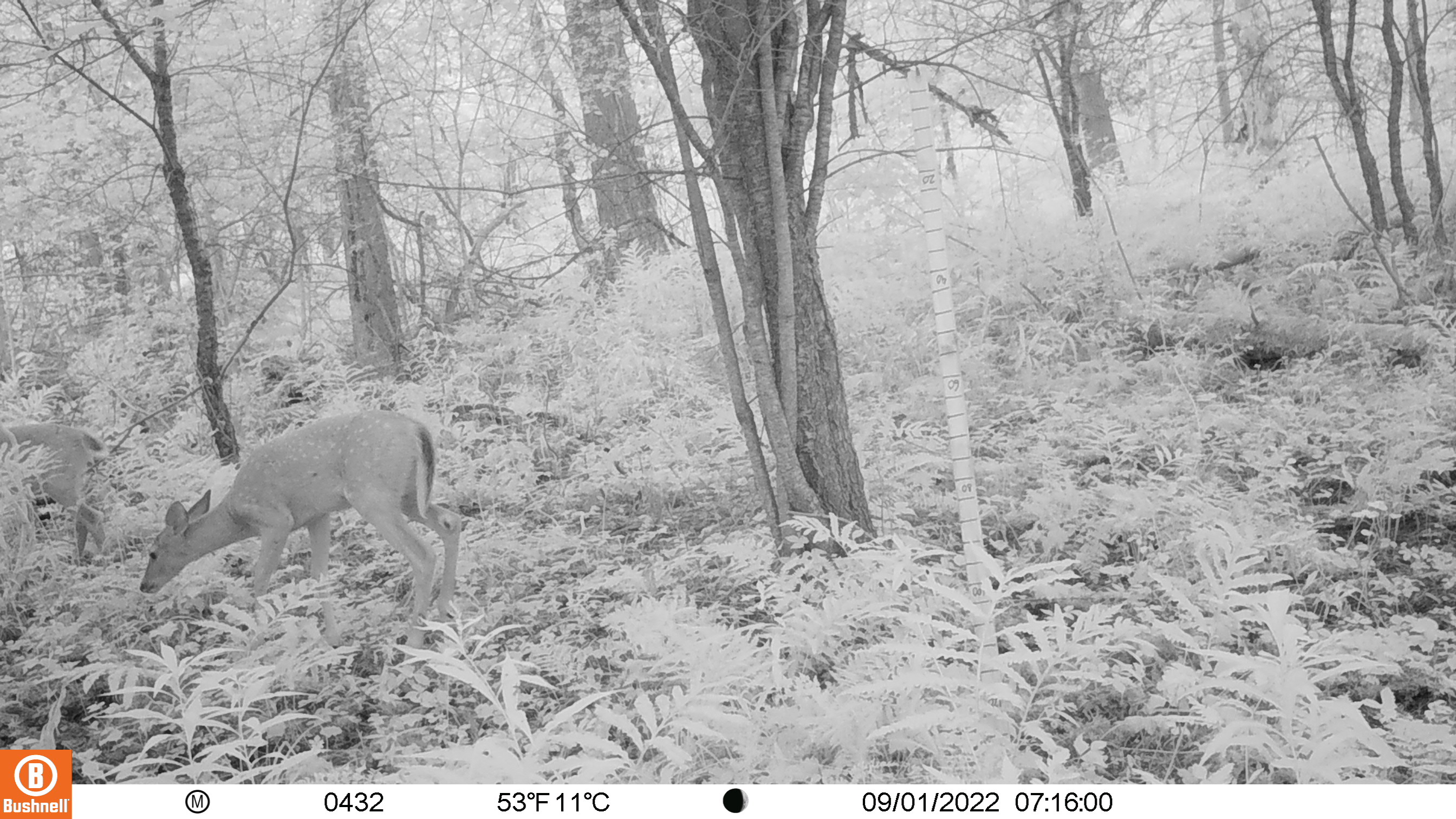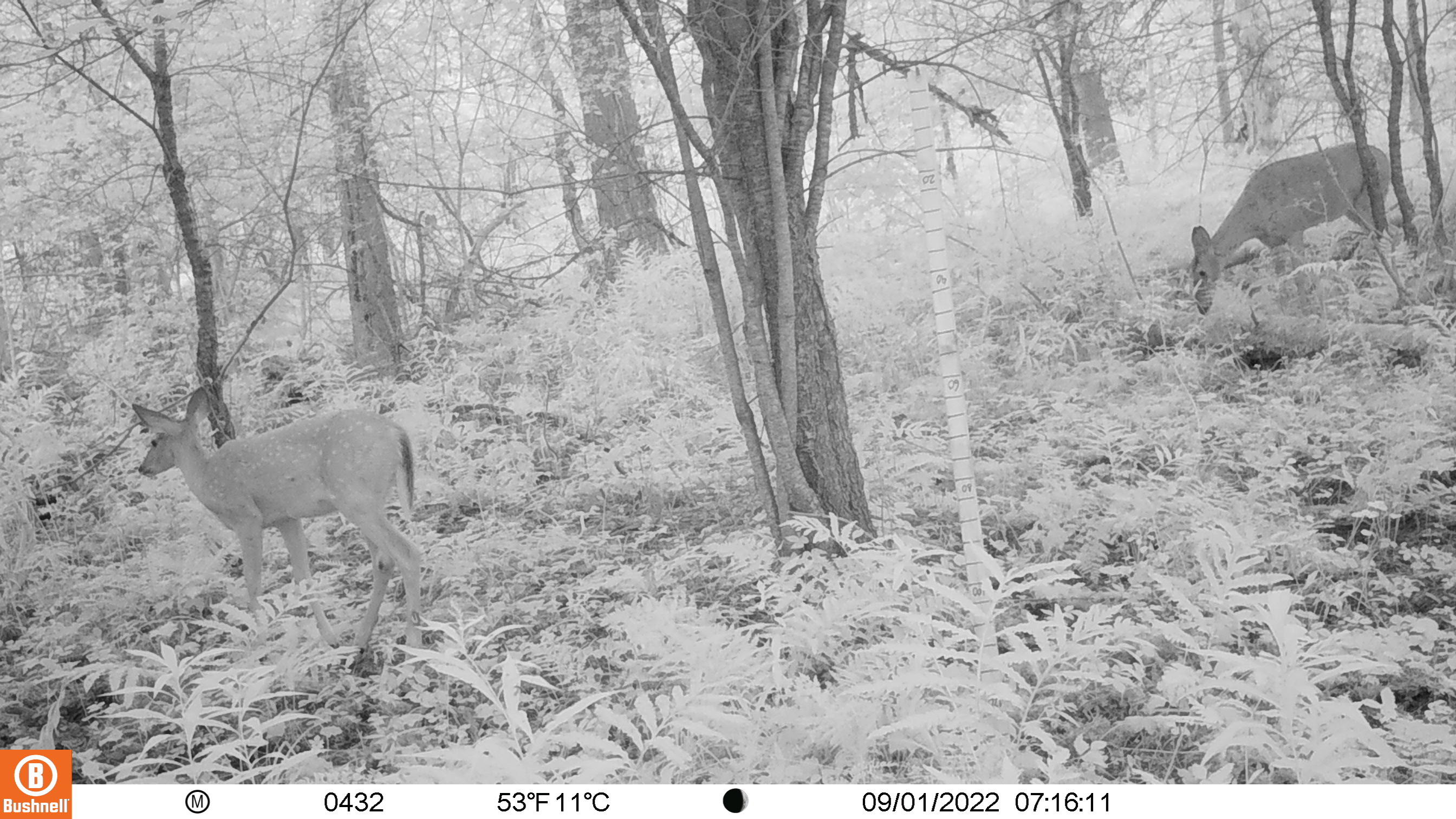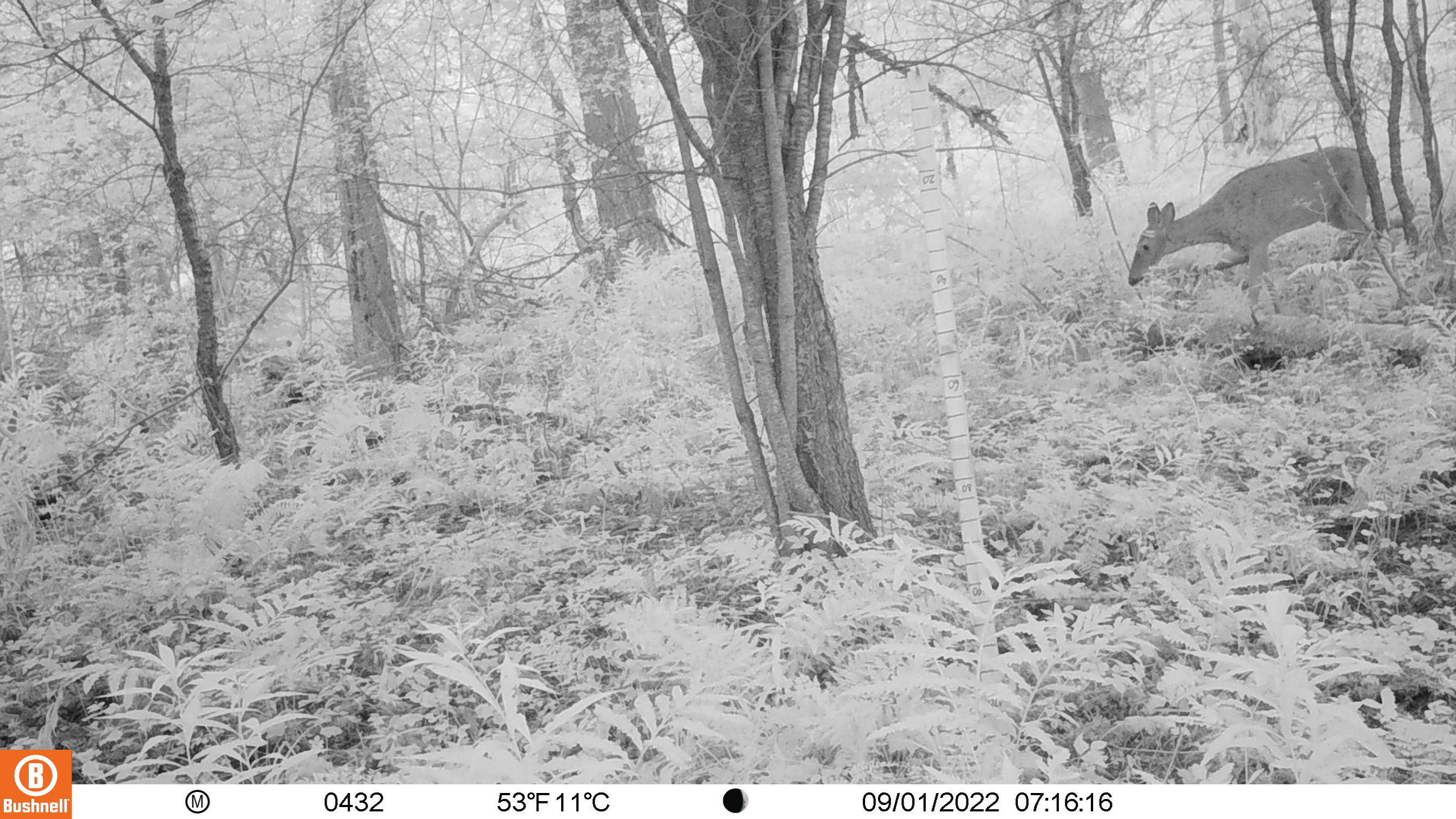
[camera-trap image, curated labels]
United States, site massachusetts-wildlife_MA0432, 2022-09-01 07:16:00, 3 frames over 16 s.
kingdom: Animalia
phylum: Chordata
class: Mammalia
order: Artiodactyla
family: Cervidae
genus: Odocoileus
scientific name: Odocoileus virginianus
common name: white-tailed deer